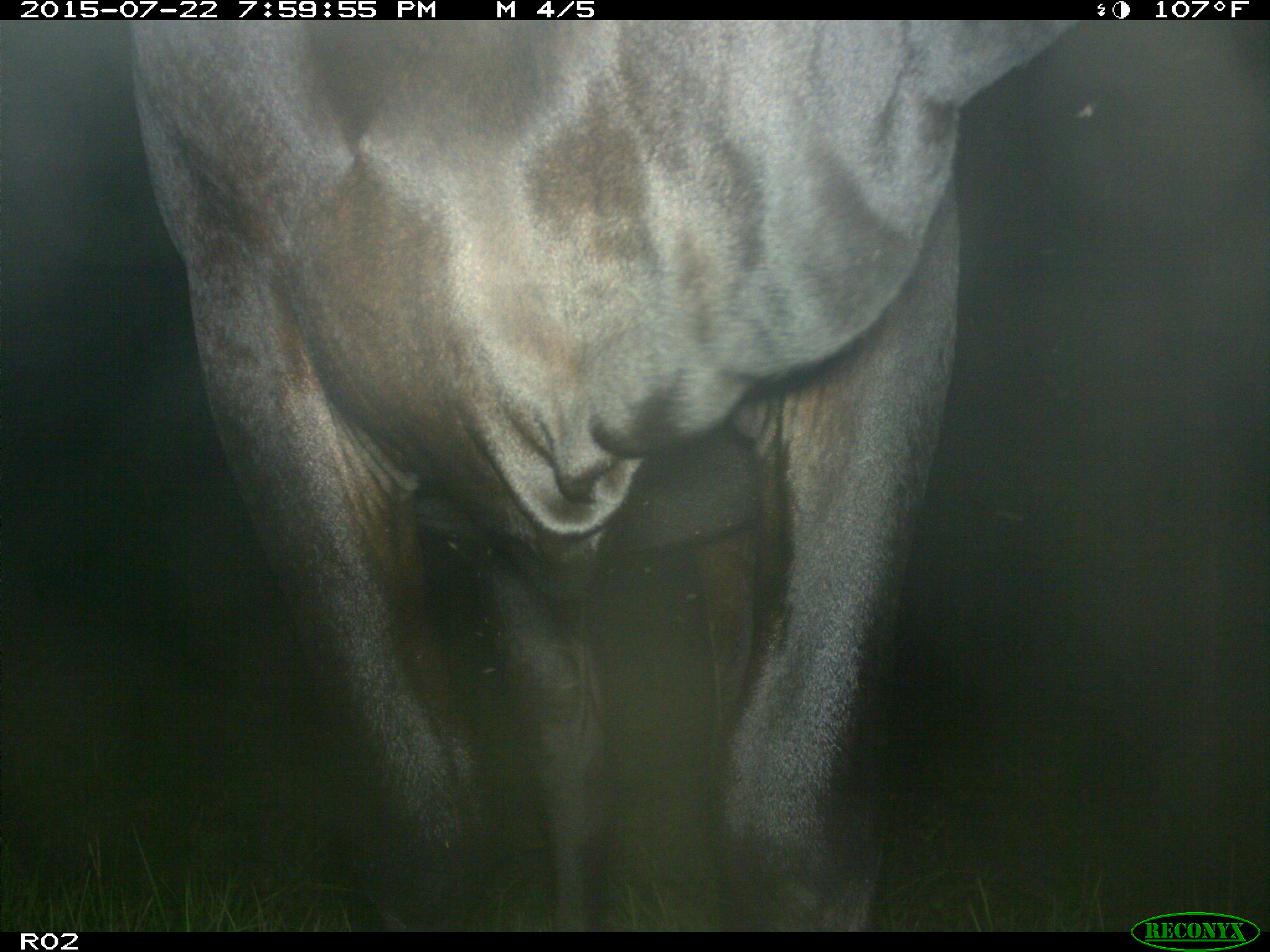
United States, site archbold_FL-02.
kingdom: Animalia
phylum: Chordata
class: Mammalia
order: Artiodactyla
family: Bovidae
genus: Bos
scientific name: Bos taurus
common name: domestic cow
Bos taurus (domestic cow).